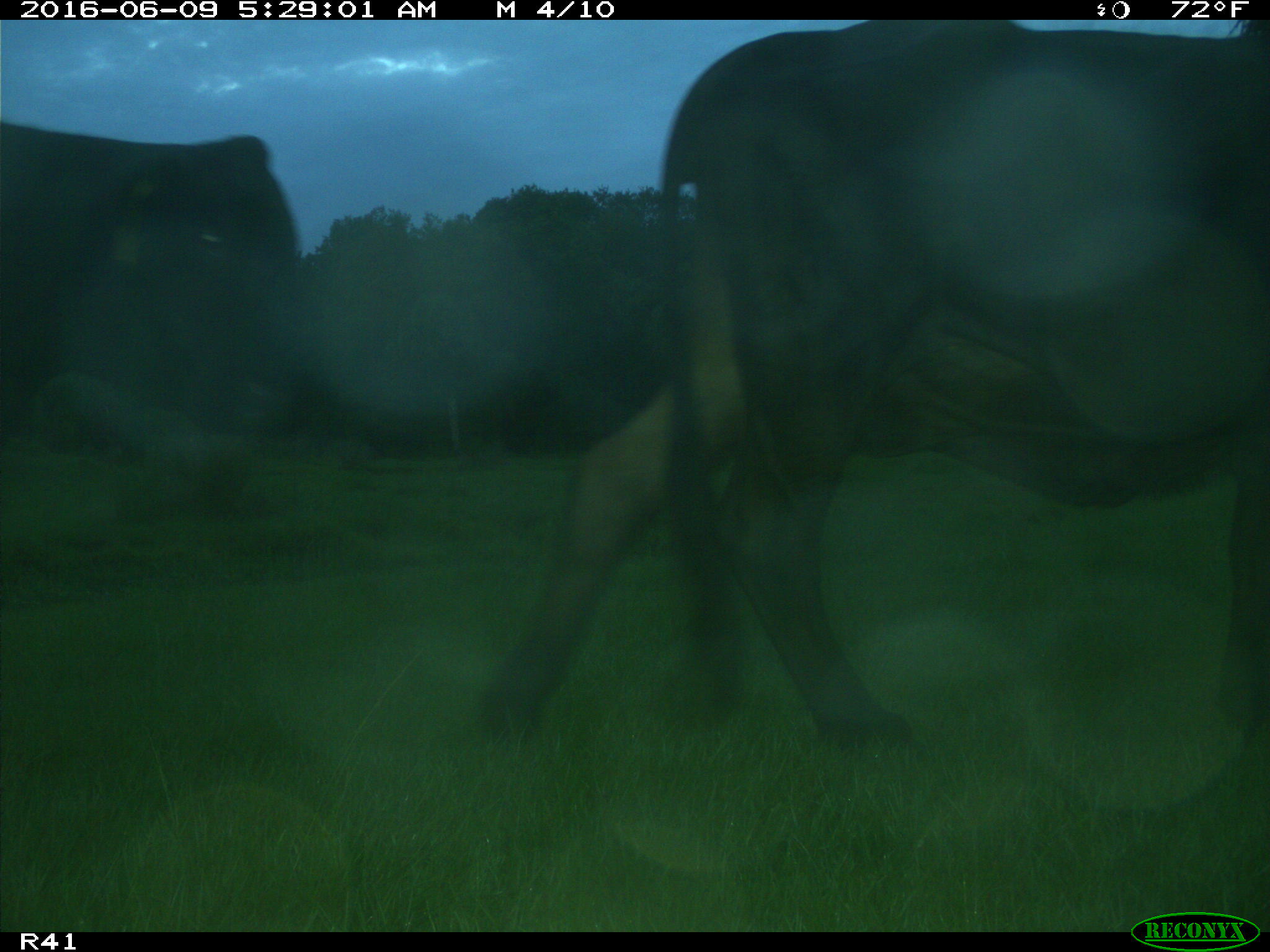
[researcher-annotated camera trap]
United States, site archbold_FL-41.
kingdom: Animalia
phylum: Chordata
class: Mammalia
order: Artiodactyla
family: Bovidae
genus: Bos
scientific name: Bos taurus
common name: domestic cow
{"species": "Bos taurus (domestic cow)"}